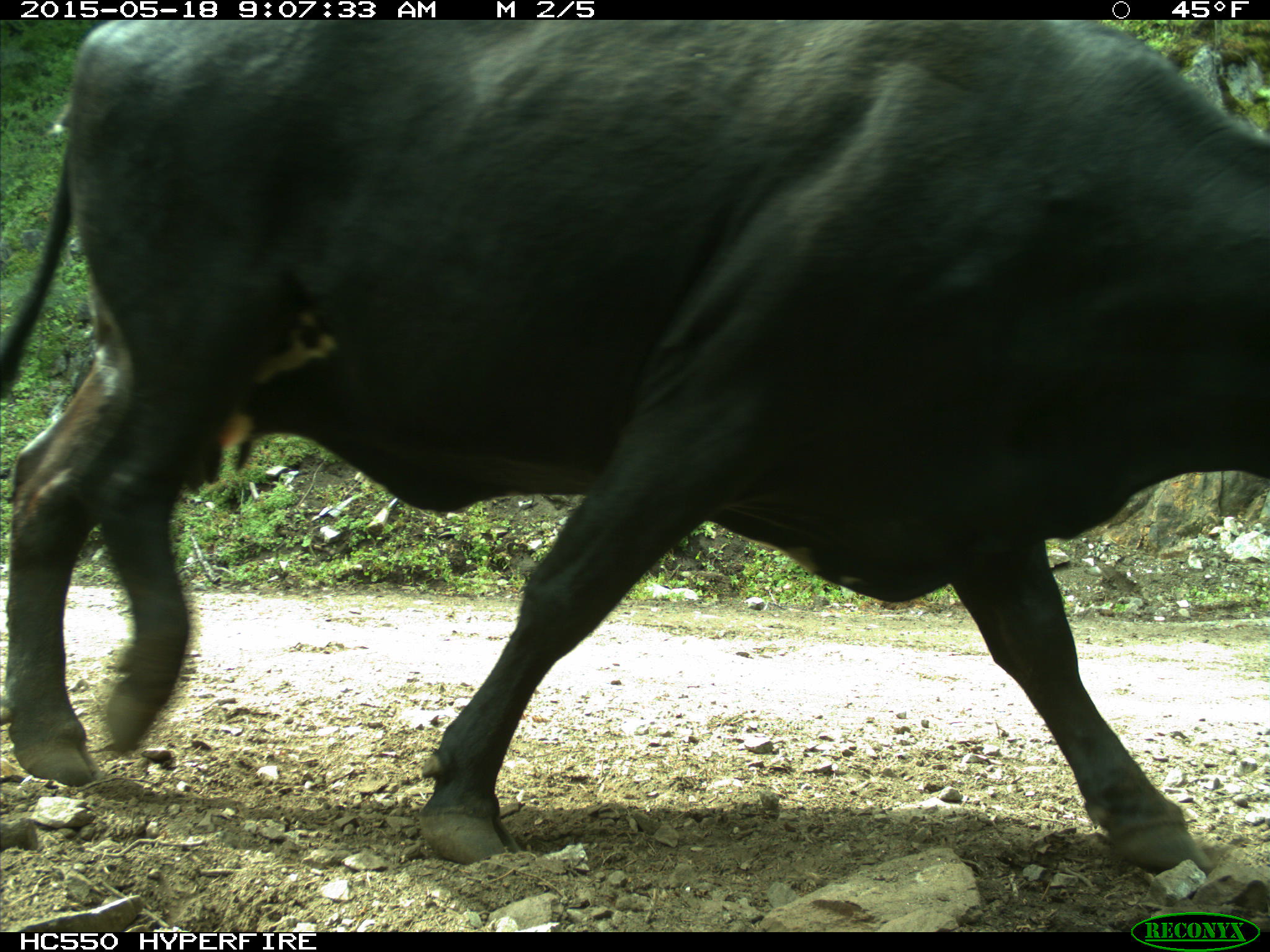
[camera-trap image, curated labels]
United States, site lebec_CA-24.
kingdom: Animalia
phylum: Chordata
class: Mammalia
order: Artiodactyla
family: Bovidae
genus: Bos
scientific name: Bos taurus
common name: domestic cow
Bos taurus (domestic cow).